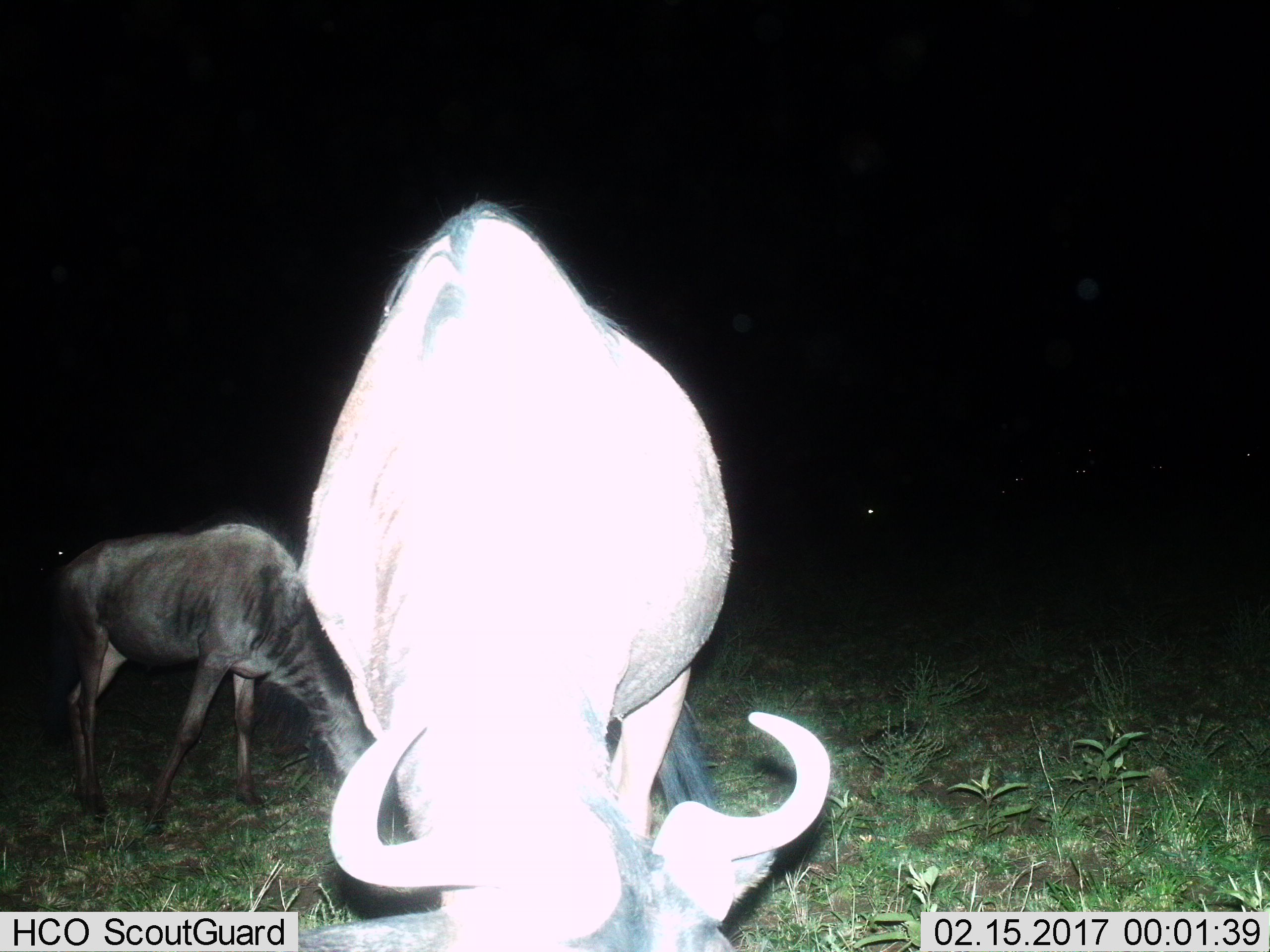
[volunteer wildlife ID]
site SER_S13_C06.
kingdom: Animalia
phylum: Chordata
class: Mammalia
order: Artiodactyla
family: Bovidae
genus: Connochaetes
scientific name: Connochaetes taurinus taurinus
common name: blue wildebeest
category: wildebeestblue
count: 2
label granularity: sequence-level